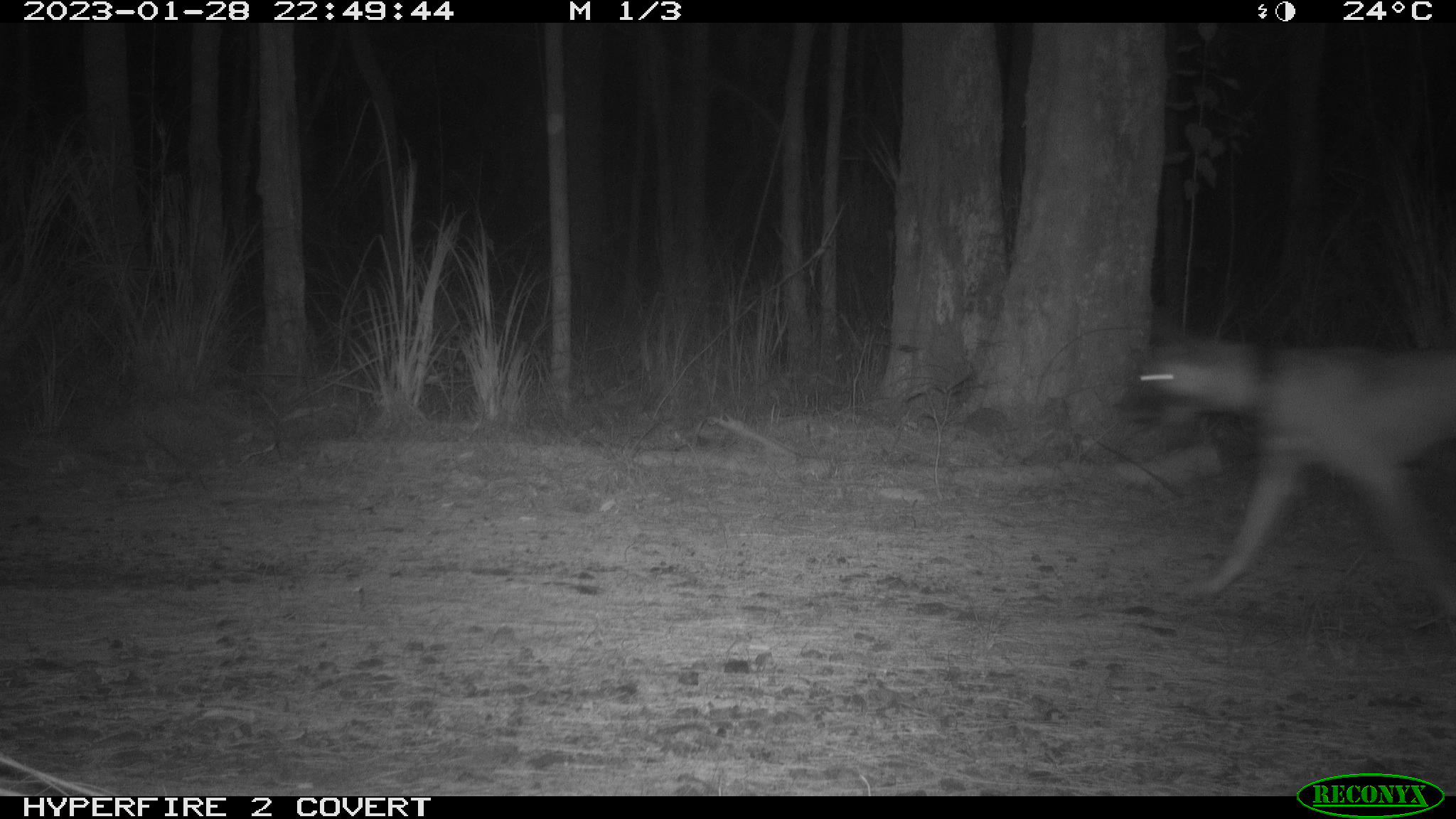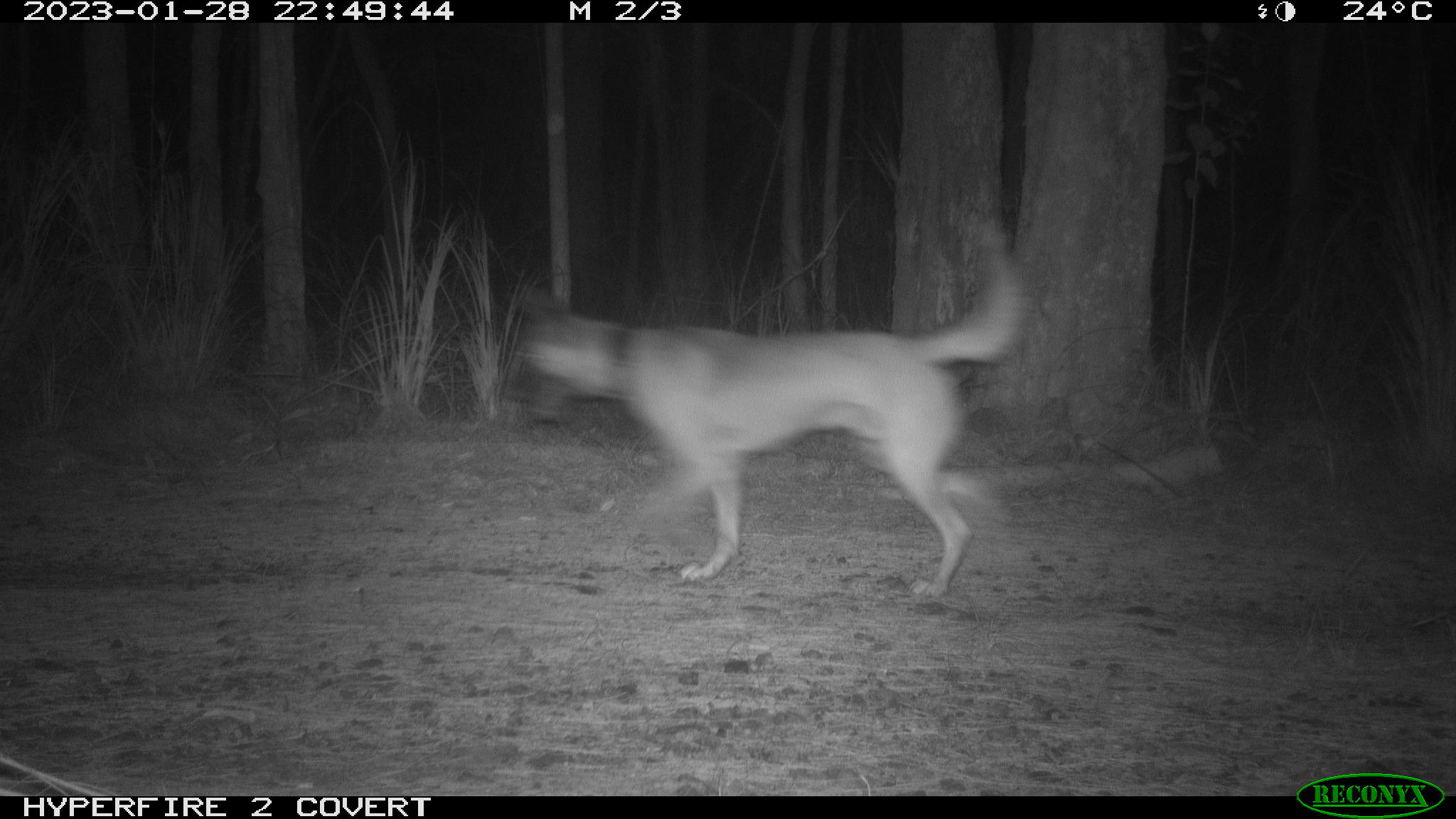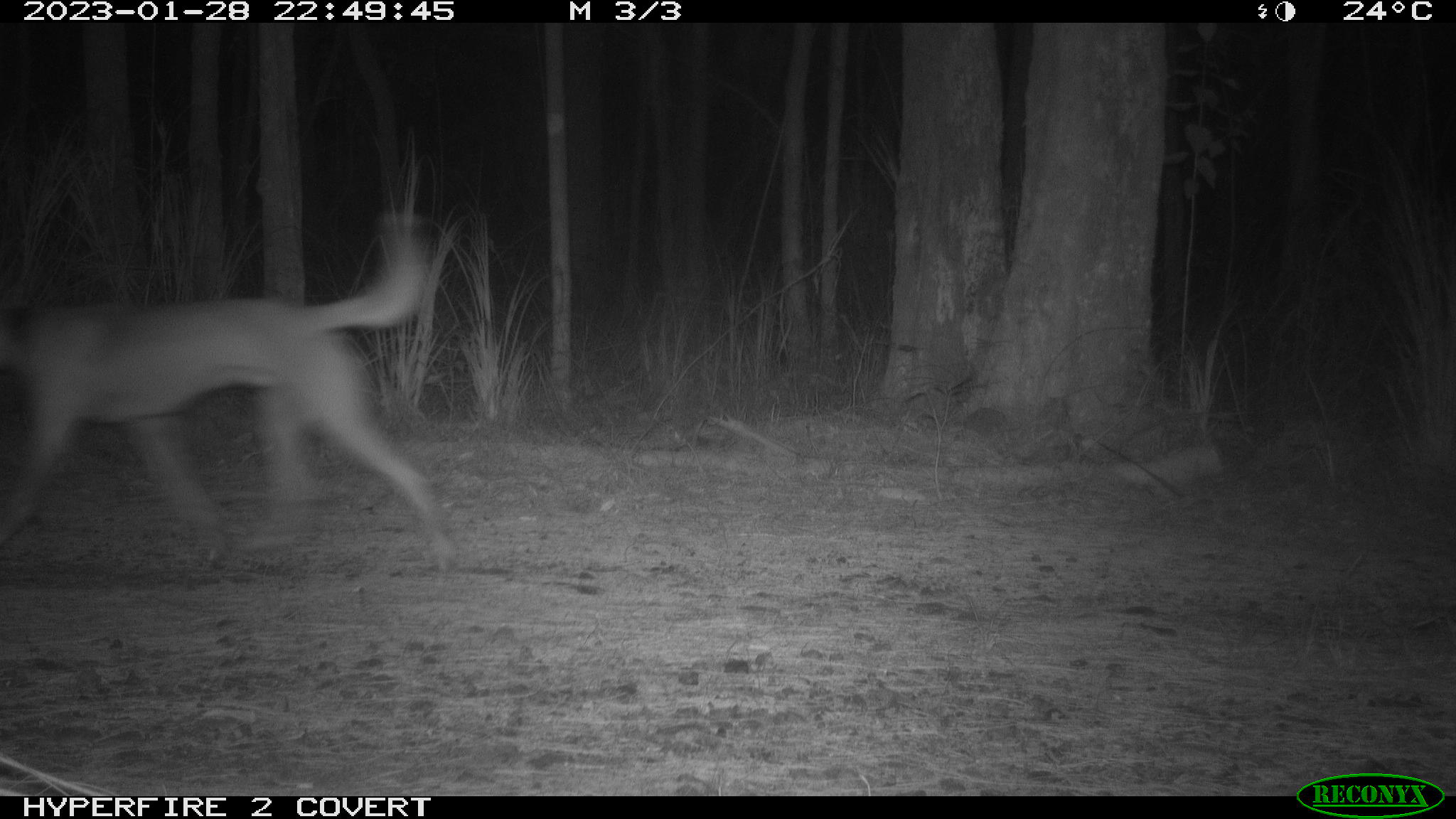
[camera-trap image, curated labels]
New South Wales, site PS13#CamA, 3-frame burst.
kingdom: Animalia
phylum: Chordata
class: Mammalia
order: Carnivora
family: Canidae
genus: Canis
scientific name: Canis familiaris dingo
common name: dingo